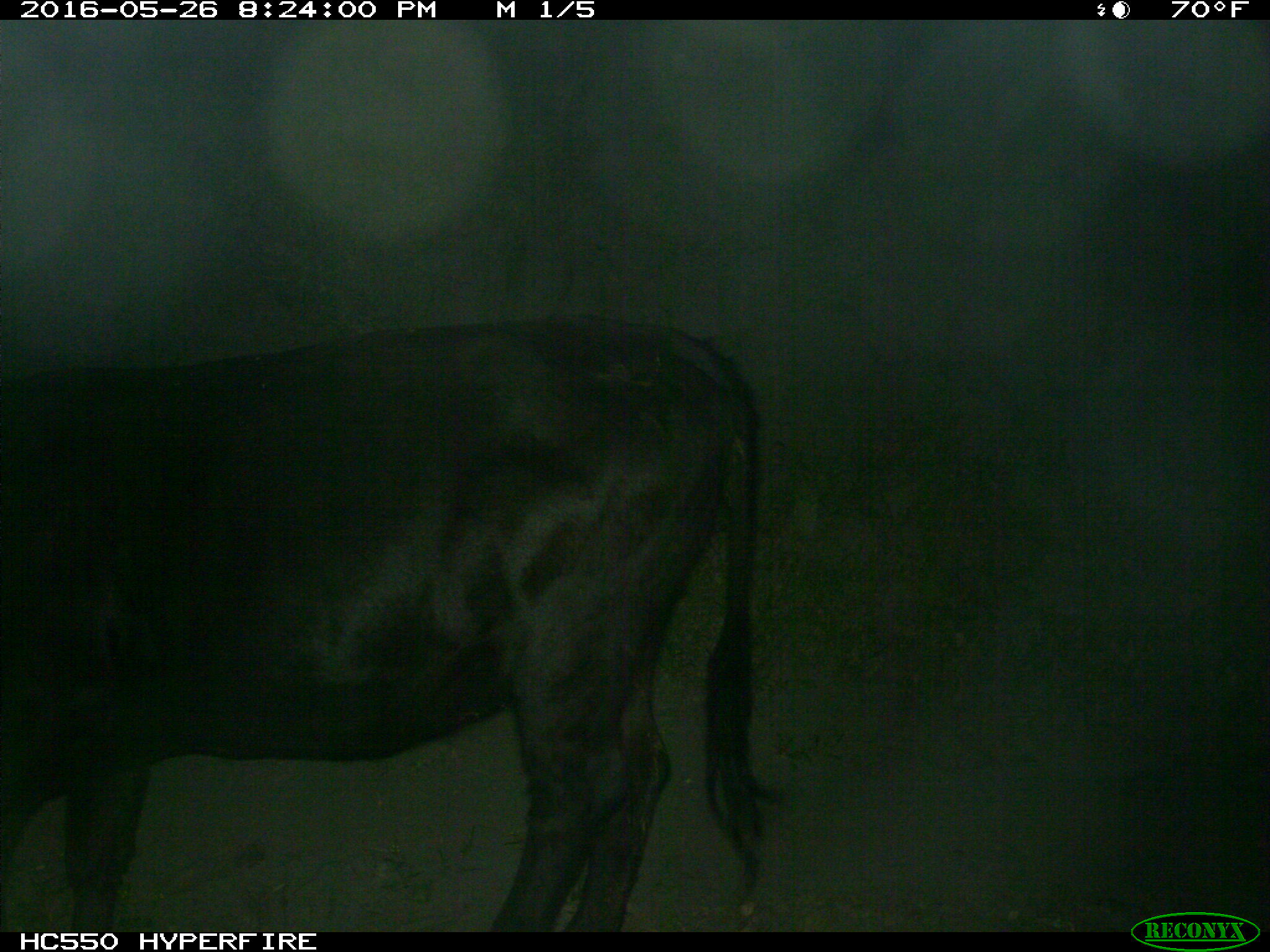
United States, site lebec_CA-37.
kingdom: Animalia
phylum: Chordata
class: Mammalia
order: Artiodactyla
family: Bovidae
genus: Bos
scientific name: Bos taurus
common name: domestic cow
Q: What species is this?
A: Bos taurus (domestic cow).